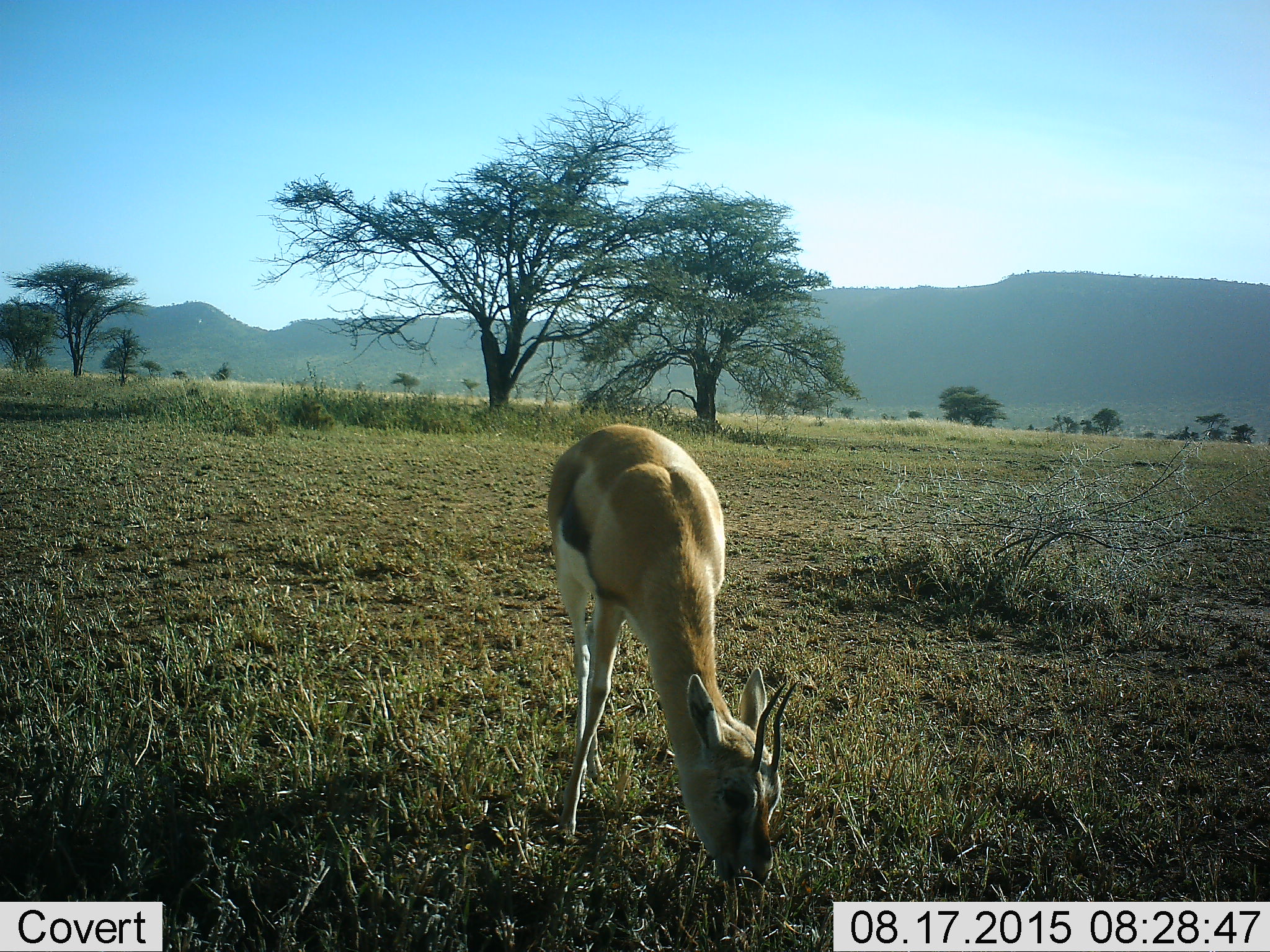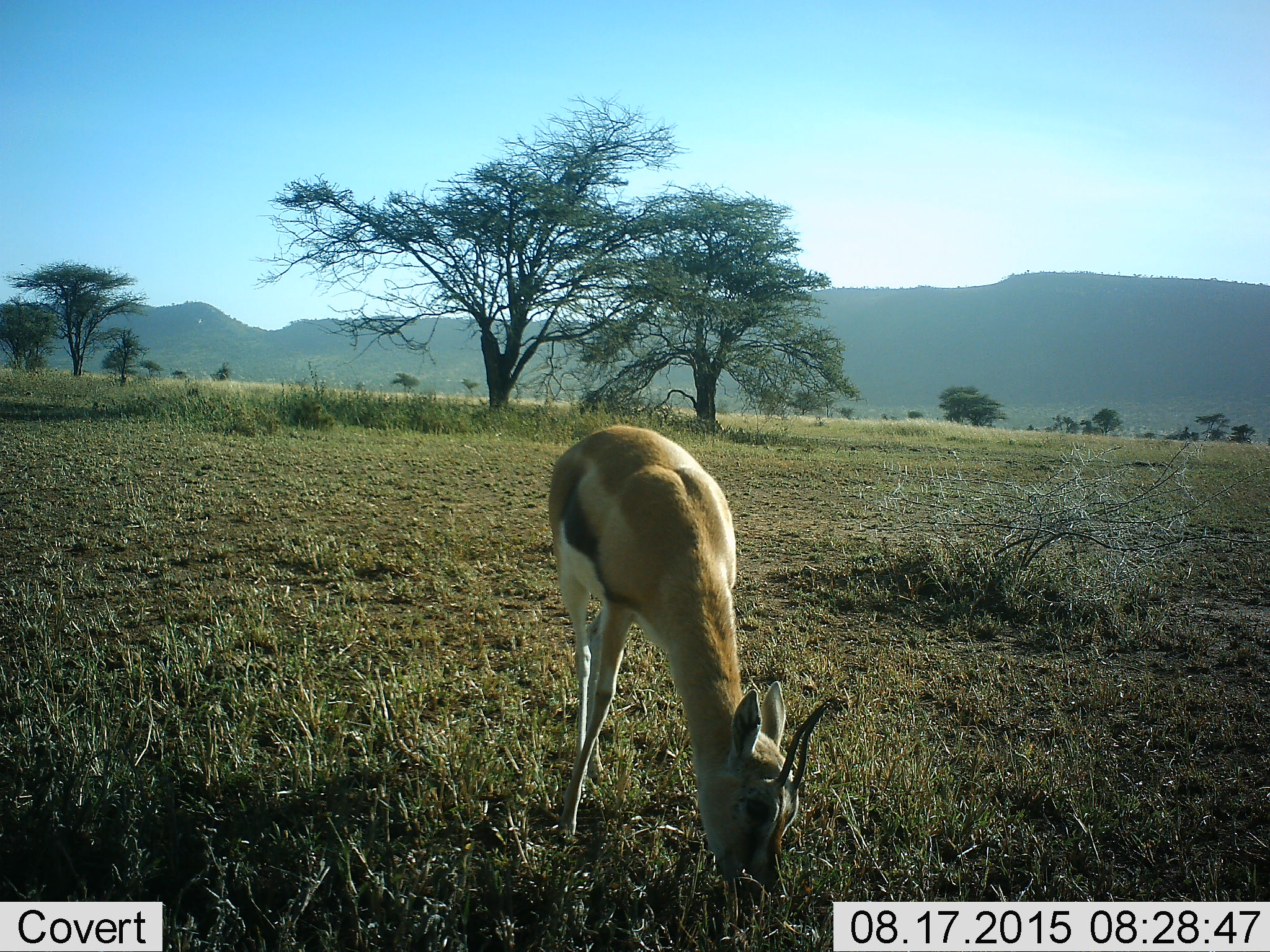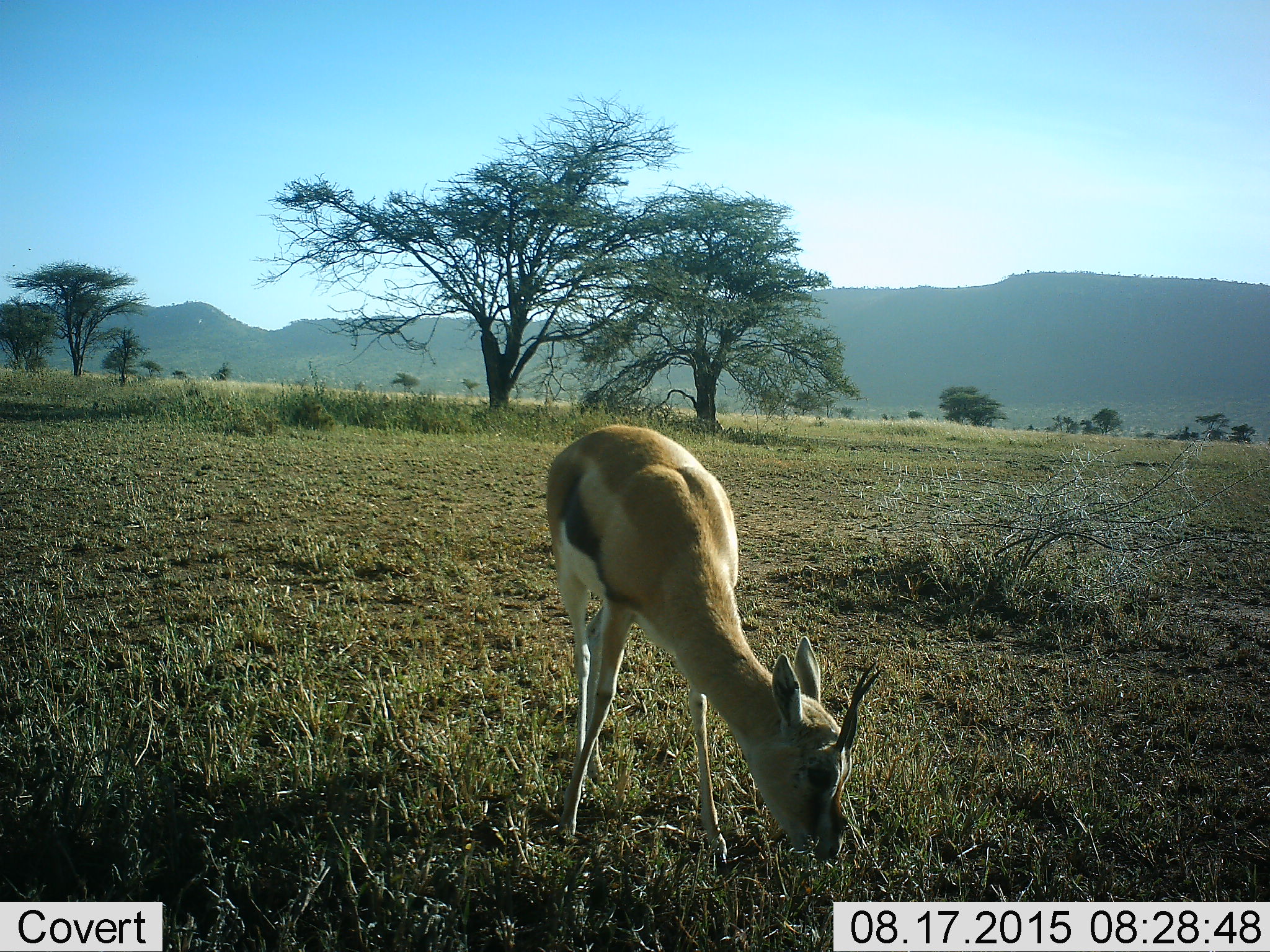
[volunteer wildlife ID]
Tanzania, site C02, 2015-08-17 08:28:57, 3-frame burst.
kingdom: Animalia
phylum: Chordata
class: Mammalia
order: Artiodactyla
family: Bovidae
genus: Eudorcas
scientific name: Eudorcas thomsonii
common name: thomson's gazelle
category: gazellethomsons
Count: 1.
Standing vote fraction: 24%.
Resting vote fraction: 0%.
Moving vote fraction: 0%.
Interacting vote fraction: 0%.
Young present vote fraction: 0%.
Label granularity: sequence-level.